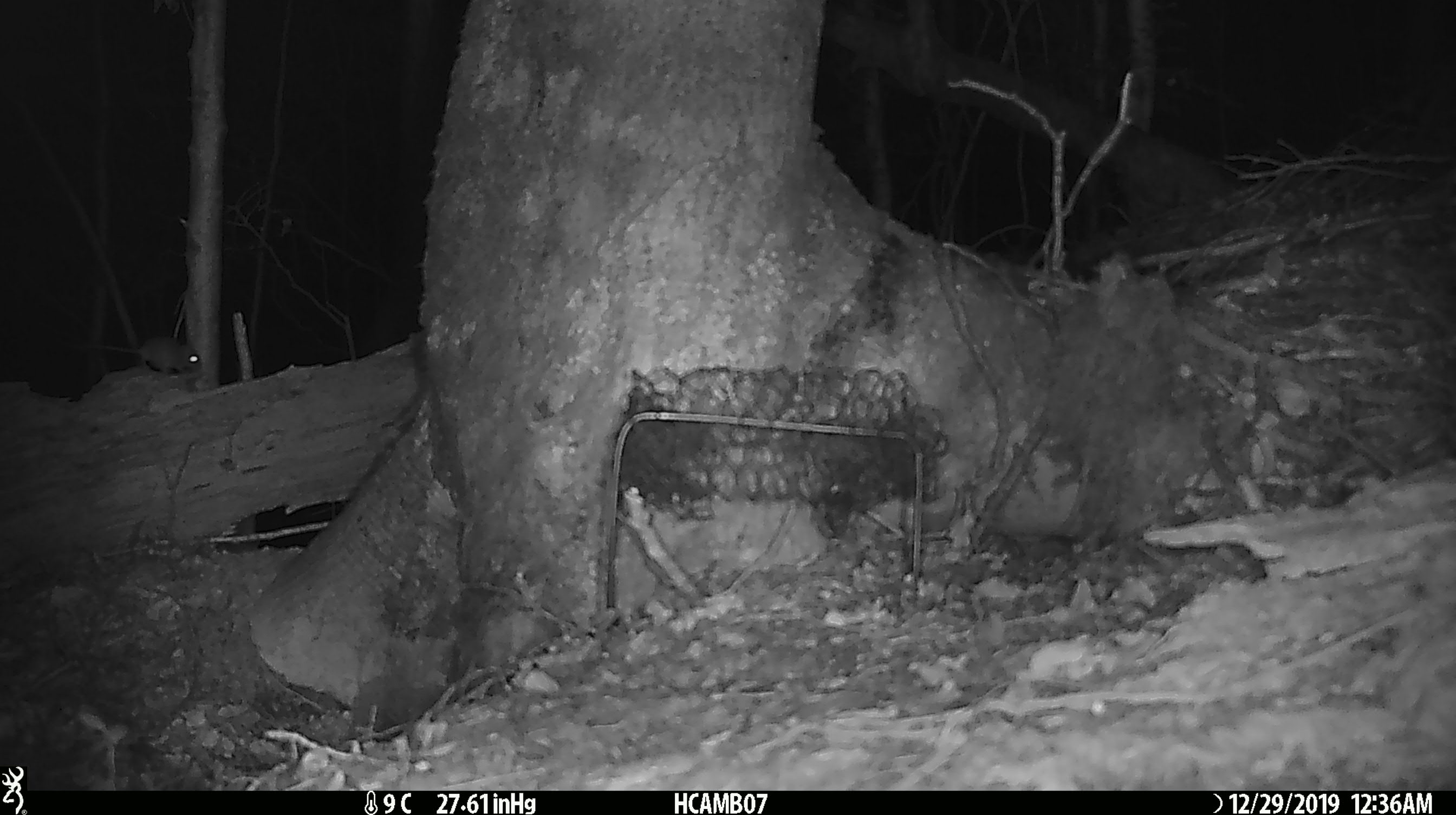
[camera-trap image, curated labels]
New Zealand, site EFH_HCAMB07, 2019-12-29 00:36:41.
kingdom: Animalia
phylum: Chordata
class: Mammalia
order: Rodentia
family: Muridae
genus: Mus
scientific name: Mus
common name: mouse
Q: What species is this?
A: Mouse (Mus).